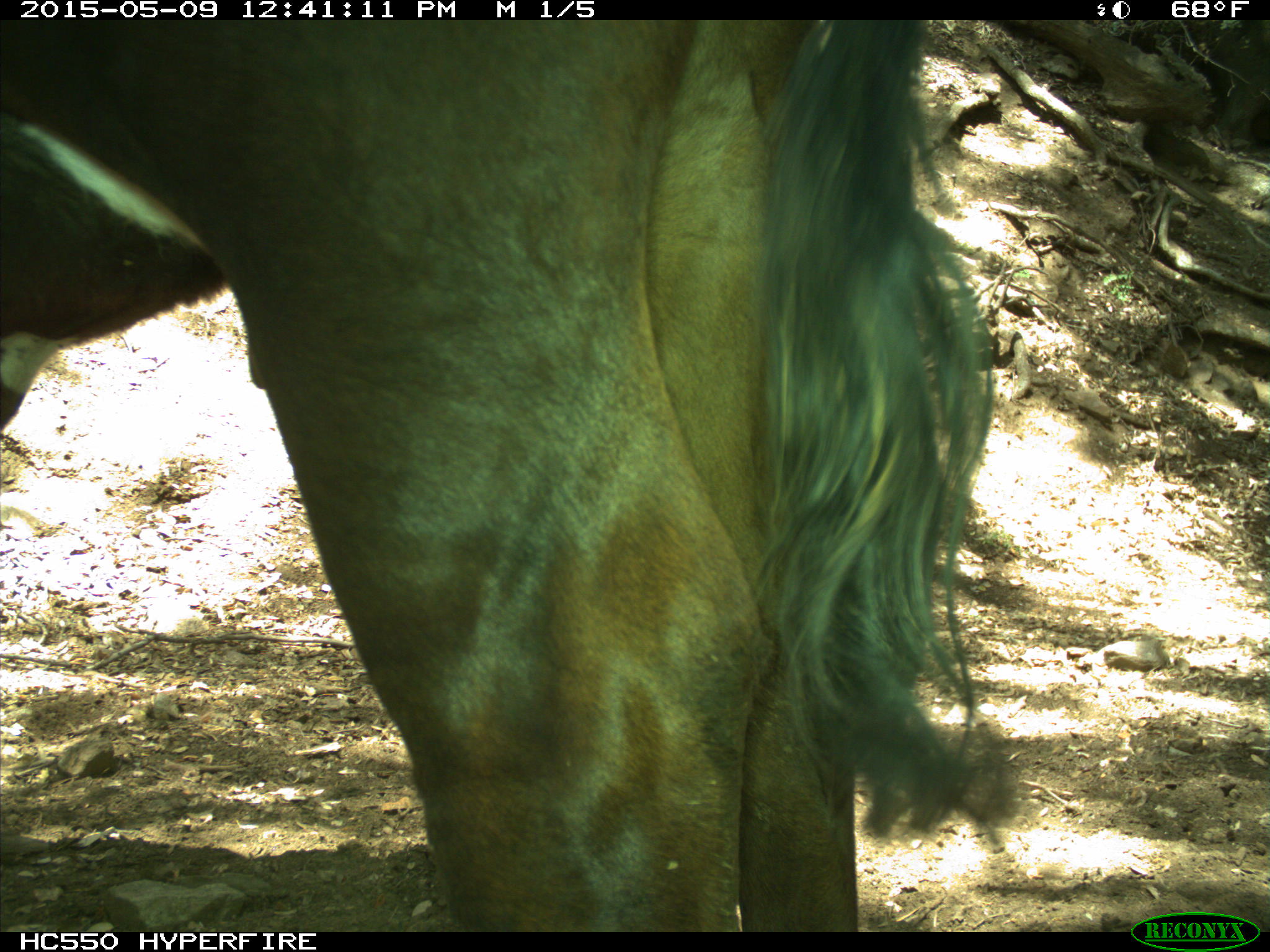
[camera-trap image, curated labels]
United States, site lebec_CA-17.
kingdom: Animalia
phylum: Chordata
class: Mammalia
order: Artiodactyla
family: Bovidae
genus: Bos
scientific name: Bos taurus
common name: domestic cow